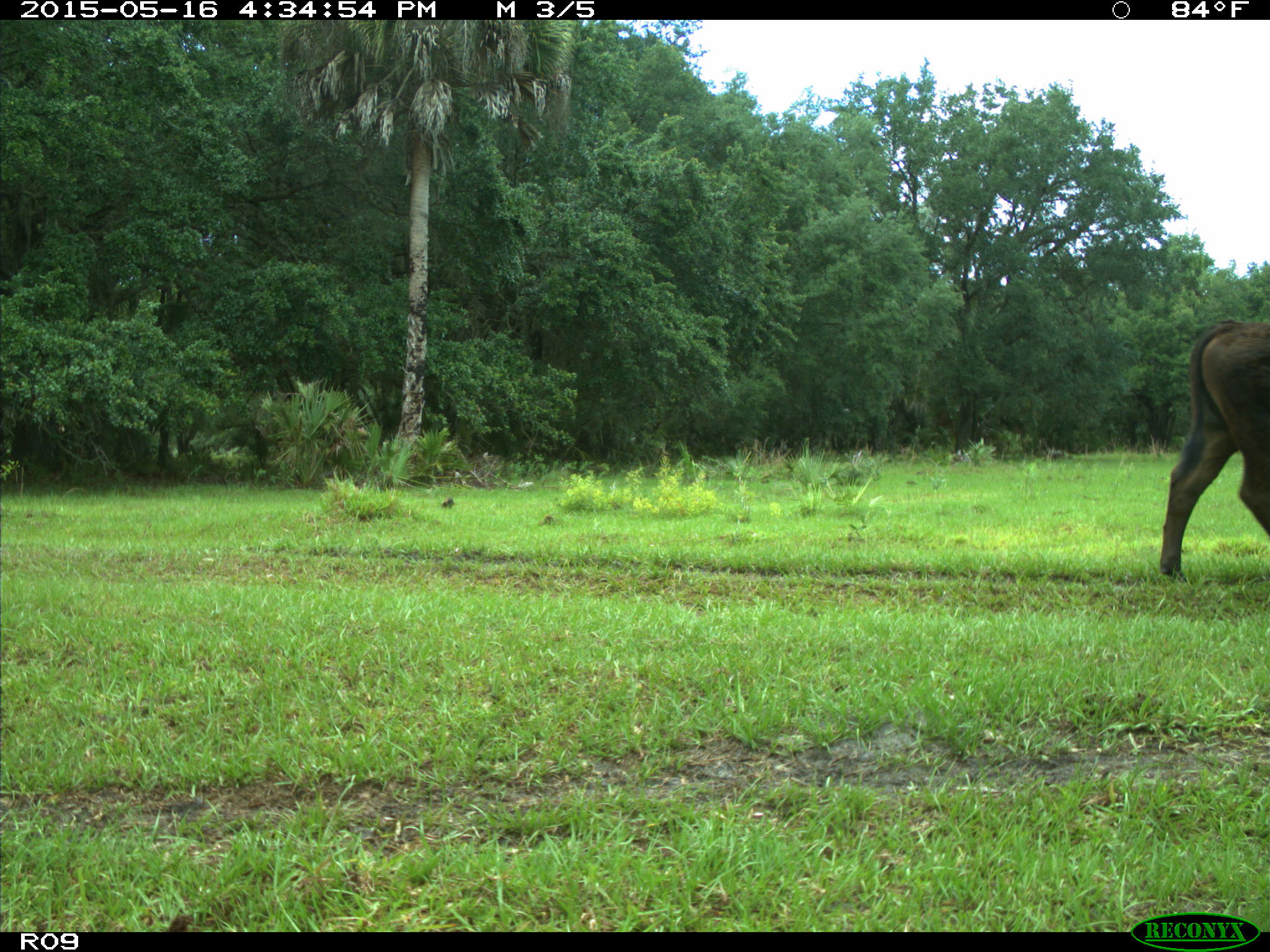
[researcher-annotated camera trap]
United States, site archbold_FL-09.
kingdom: Animalia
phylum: Chordata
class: Mammalia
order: Artiodactyla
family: Bovidae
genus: Bos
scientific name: Bos taurus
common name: domestic cow